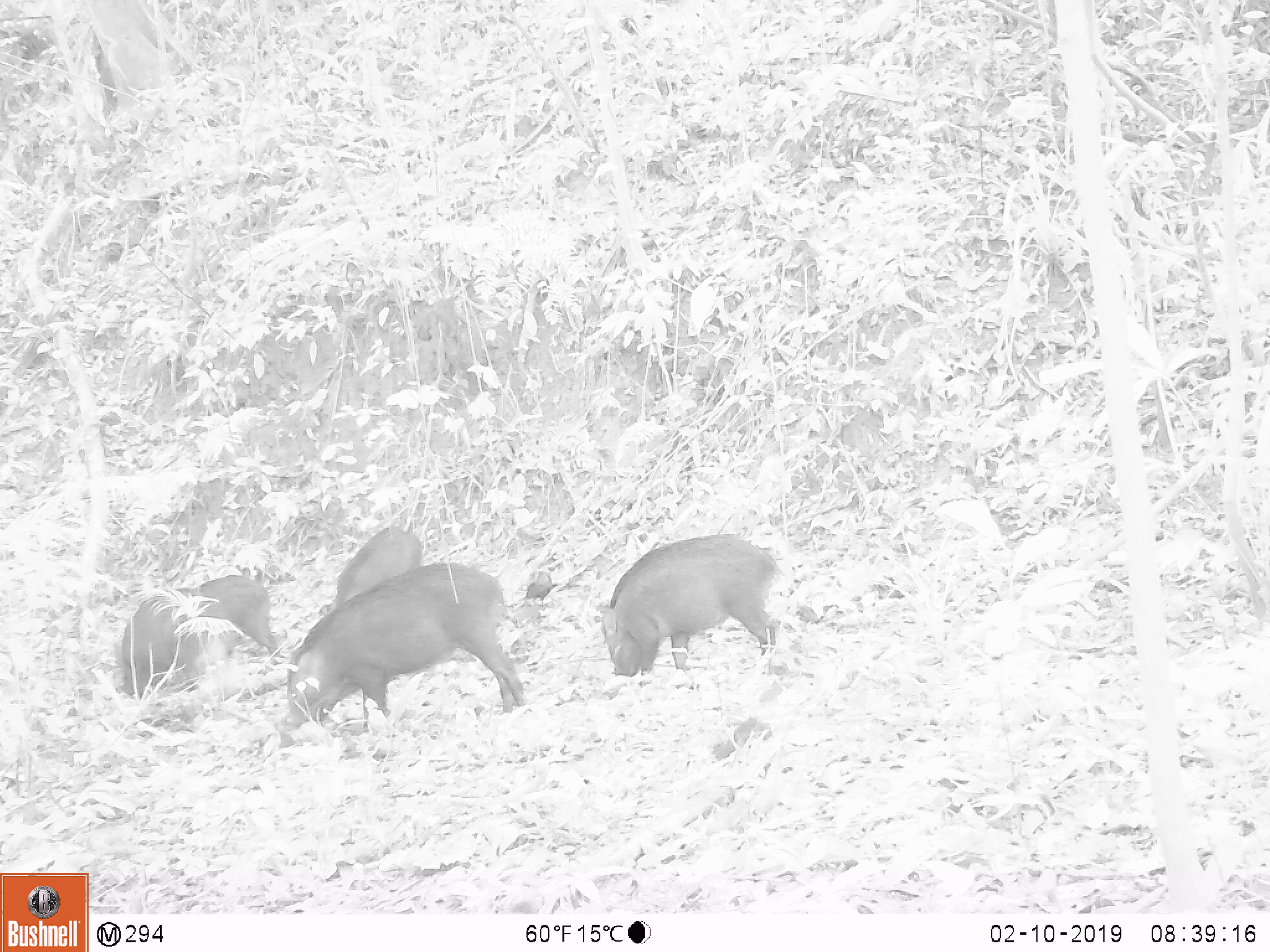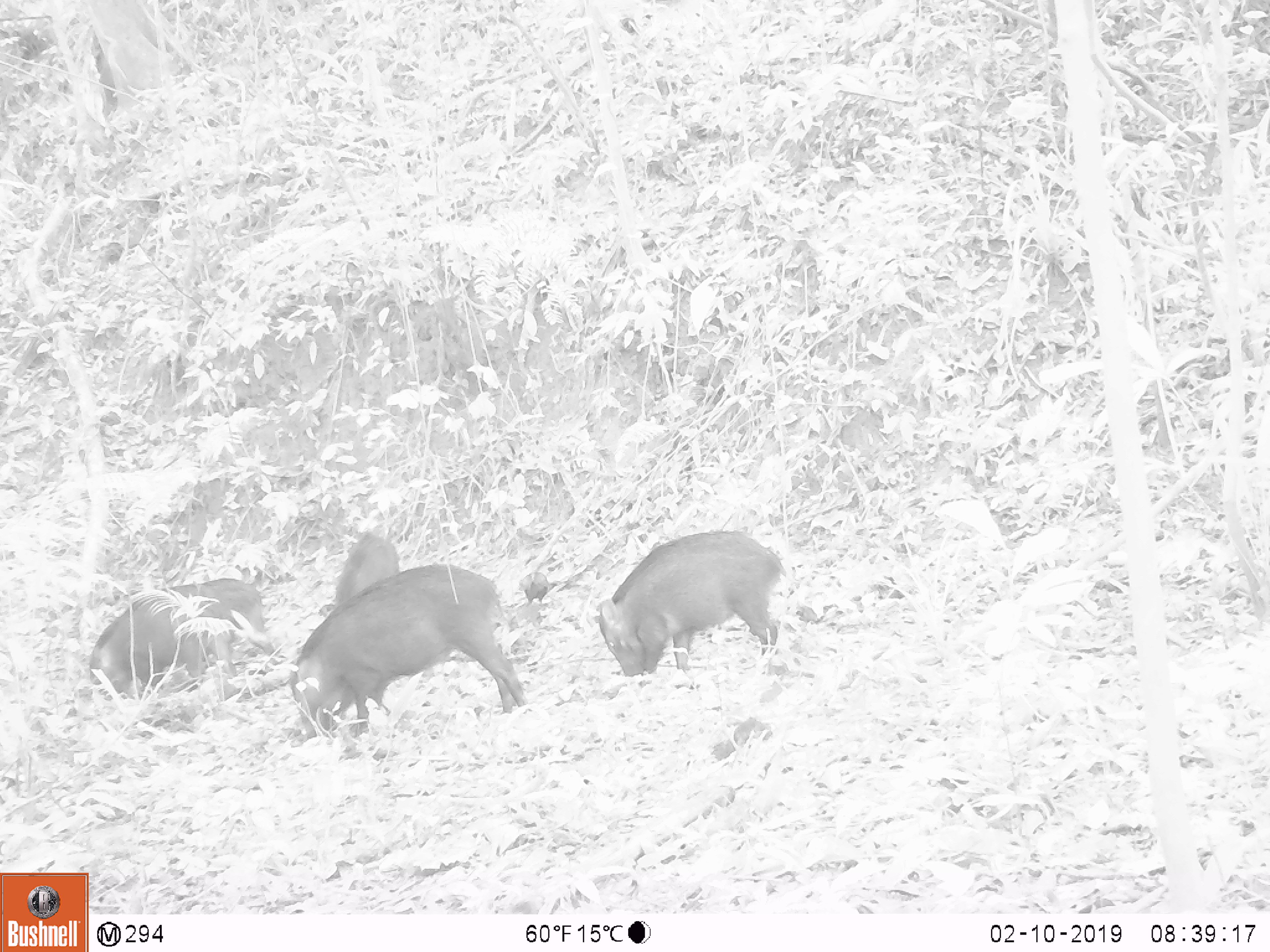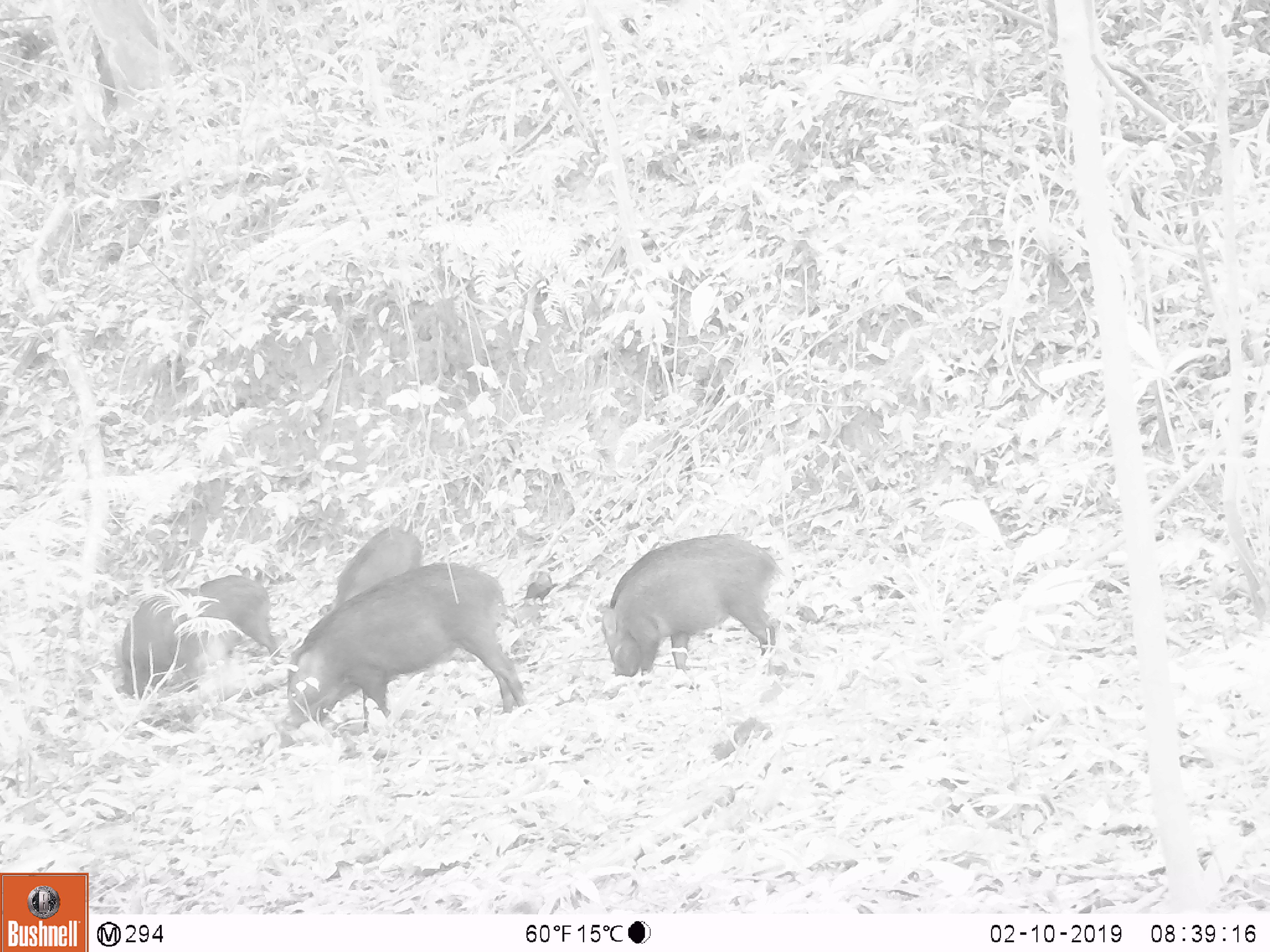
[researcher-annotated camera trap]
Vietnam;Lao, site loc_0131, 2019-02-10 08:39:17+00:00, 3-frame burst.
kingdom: Animalia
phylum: Chordata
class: Aves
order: Galliformes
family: Phasianidae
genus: Gallus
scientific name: Gallus gallus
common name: red junglefowl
Red junglefowl (Gallus gallus). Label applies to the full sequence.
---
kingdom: Animalia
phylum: Chordata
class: Mammalia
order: Artiodactyla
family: Suidae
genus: Sus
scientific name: Sus scrofa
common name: eurasian wild pig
Eurasian wild pig (Sus scrofa). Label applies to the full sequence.